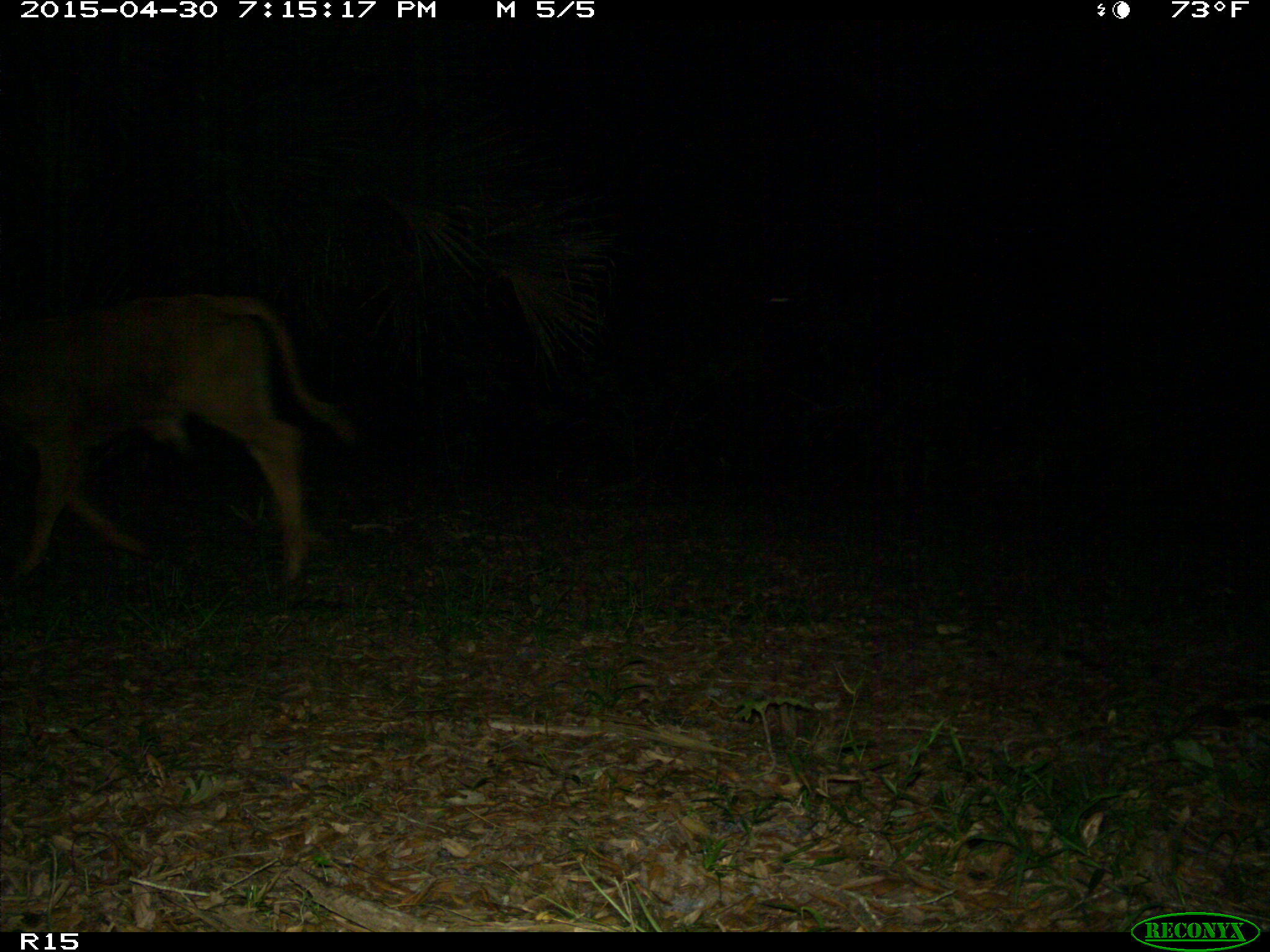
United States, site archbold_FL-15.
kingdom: Animalia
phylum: Chordata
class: Mammalia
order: Artiodactyla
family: Bovidae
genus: Bos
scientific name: Bos taurus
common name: domestic cow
Bos taurus (domestic cow).